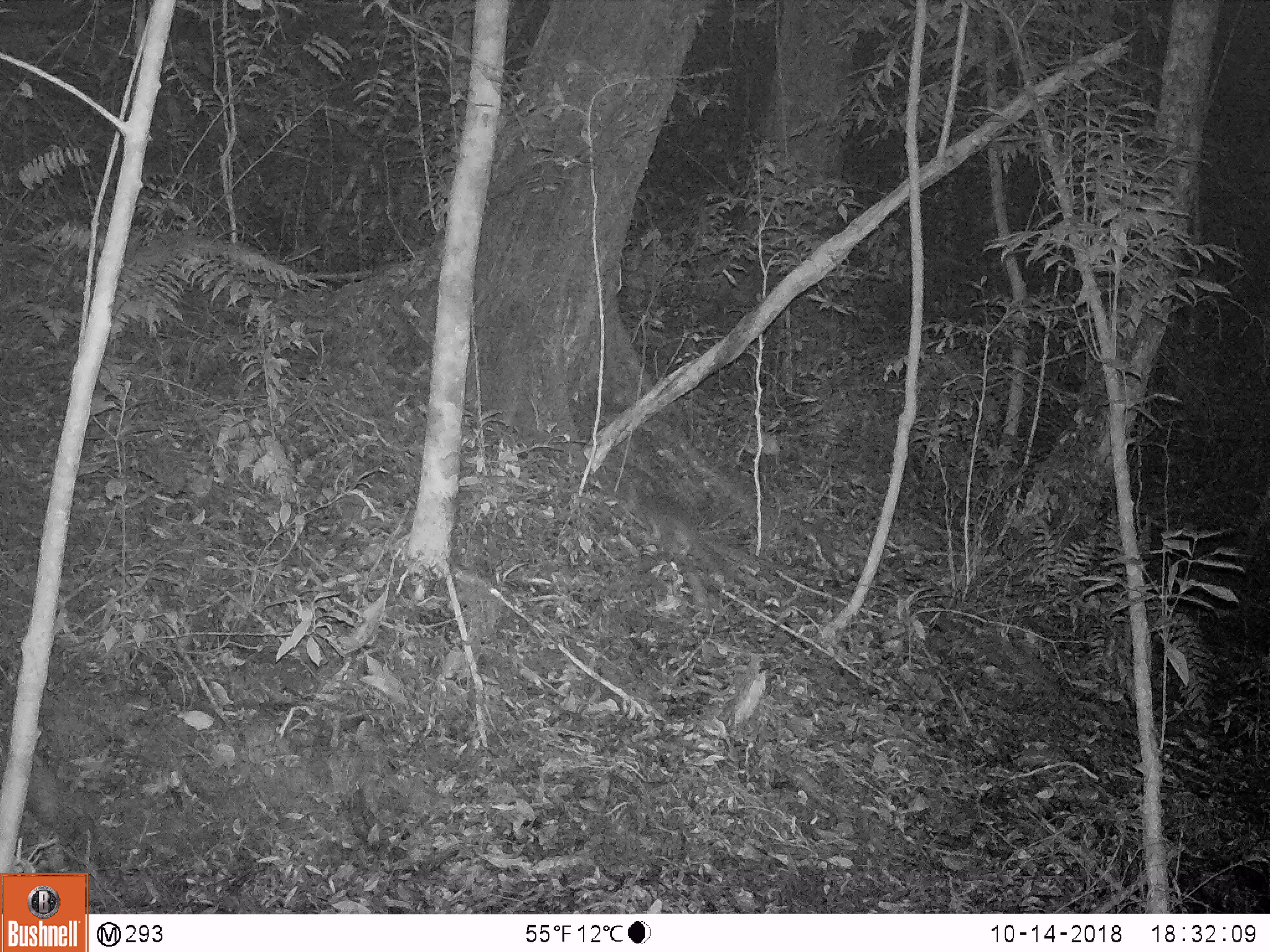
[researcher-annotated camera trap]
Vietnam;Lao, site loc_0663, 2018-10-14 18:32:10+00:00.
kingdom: Animalia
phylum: Chordata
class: Mammalia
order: Carnivora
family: Mustelidae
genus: Melogale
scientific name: Melogale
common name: ferret badger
Ferret badger (Melogale). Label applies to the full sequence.